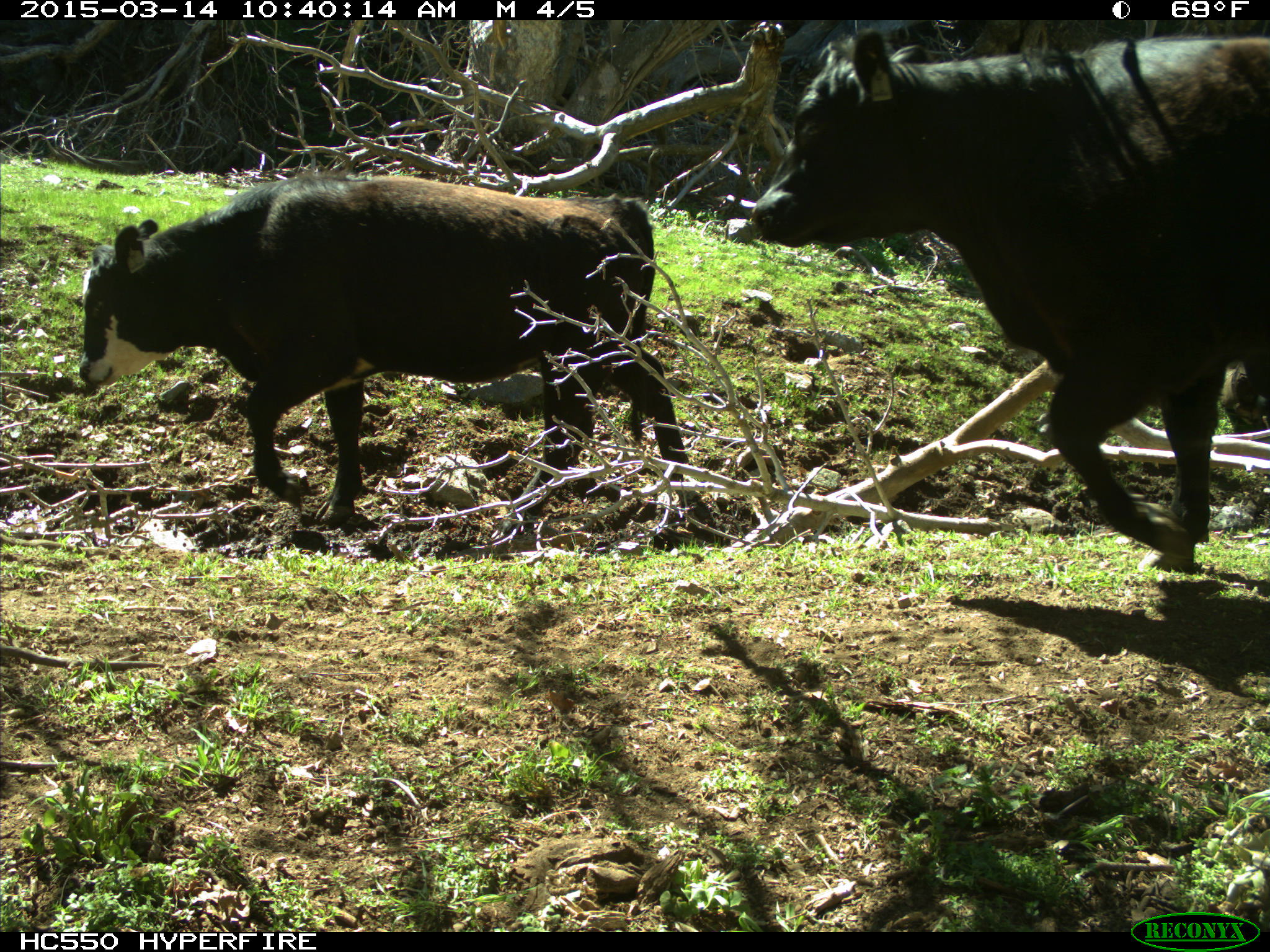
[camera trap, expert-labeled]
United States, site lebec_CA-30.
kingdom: Animalia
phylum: Chordata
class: Mammalia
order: Artiodactyla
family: Bovidae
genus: Bos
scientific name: Bos taurus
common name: domestic cow